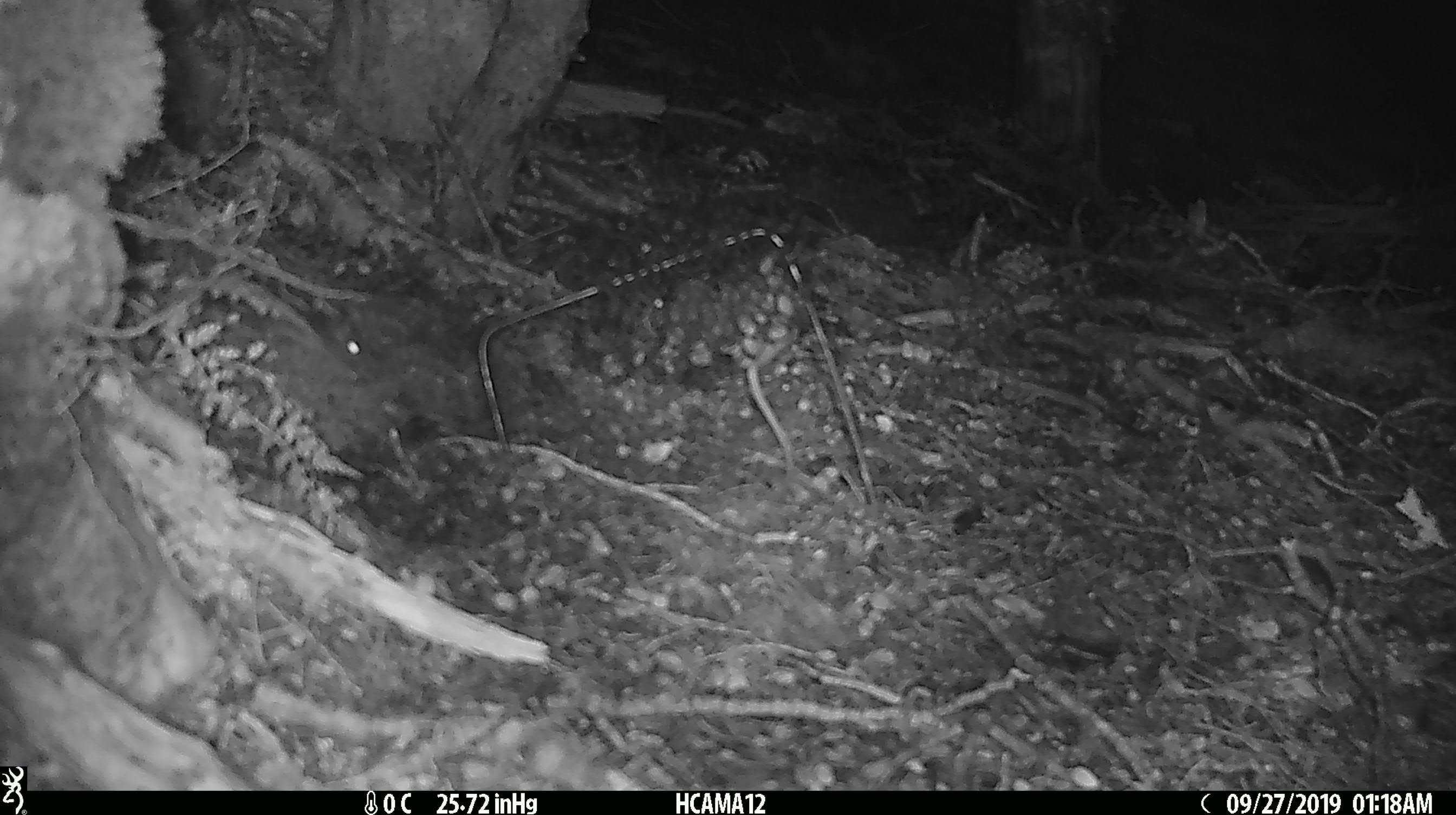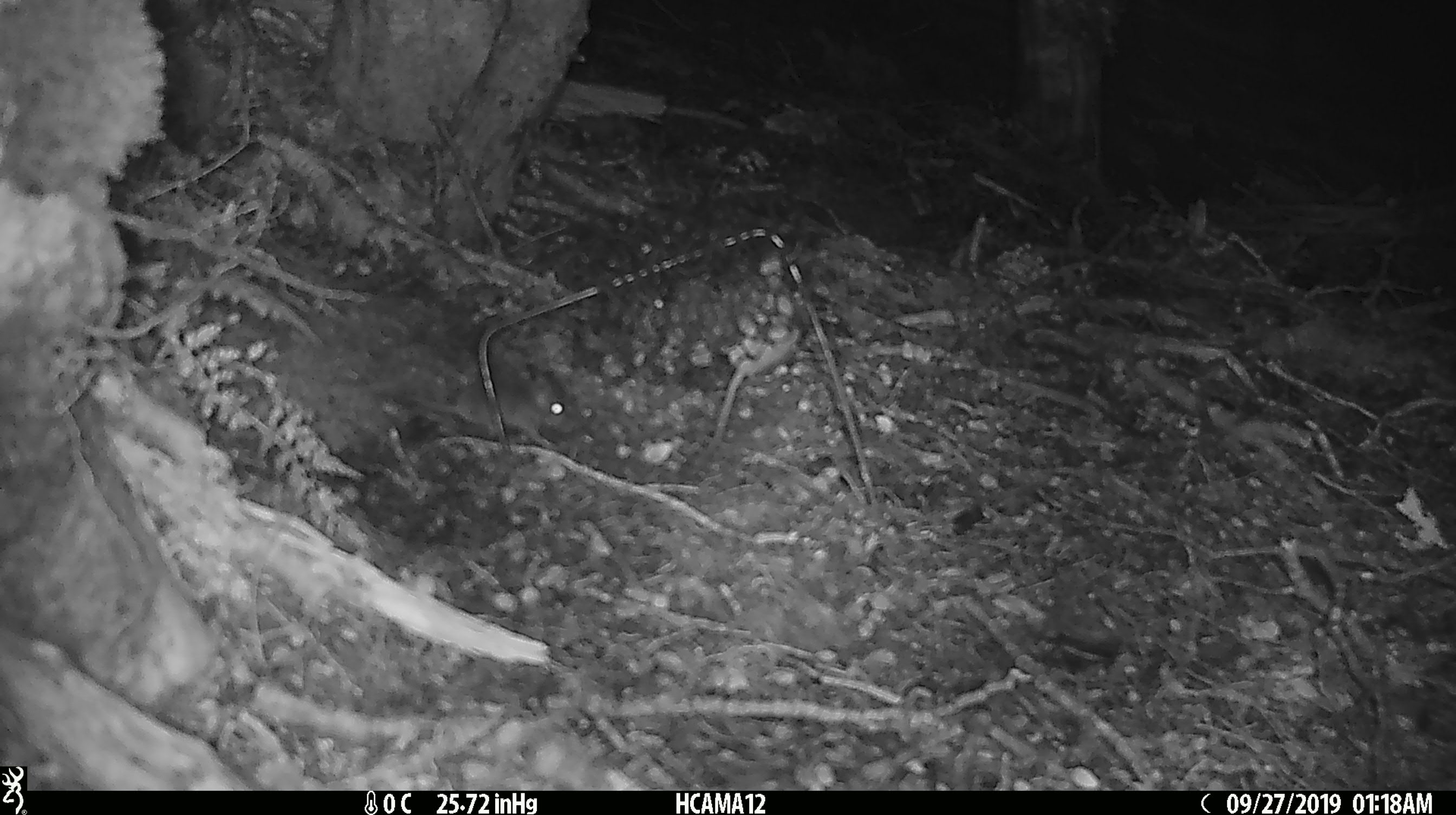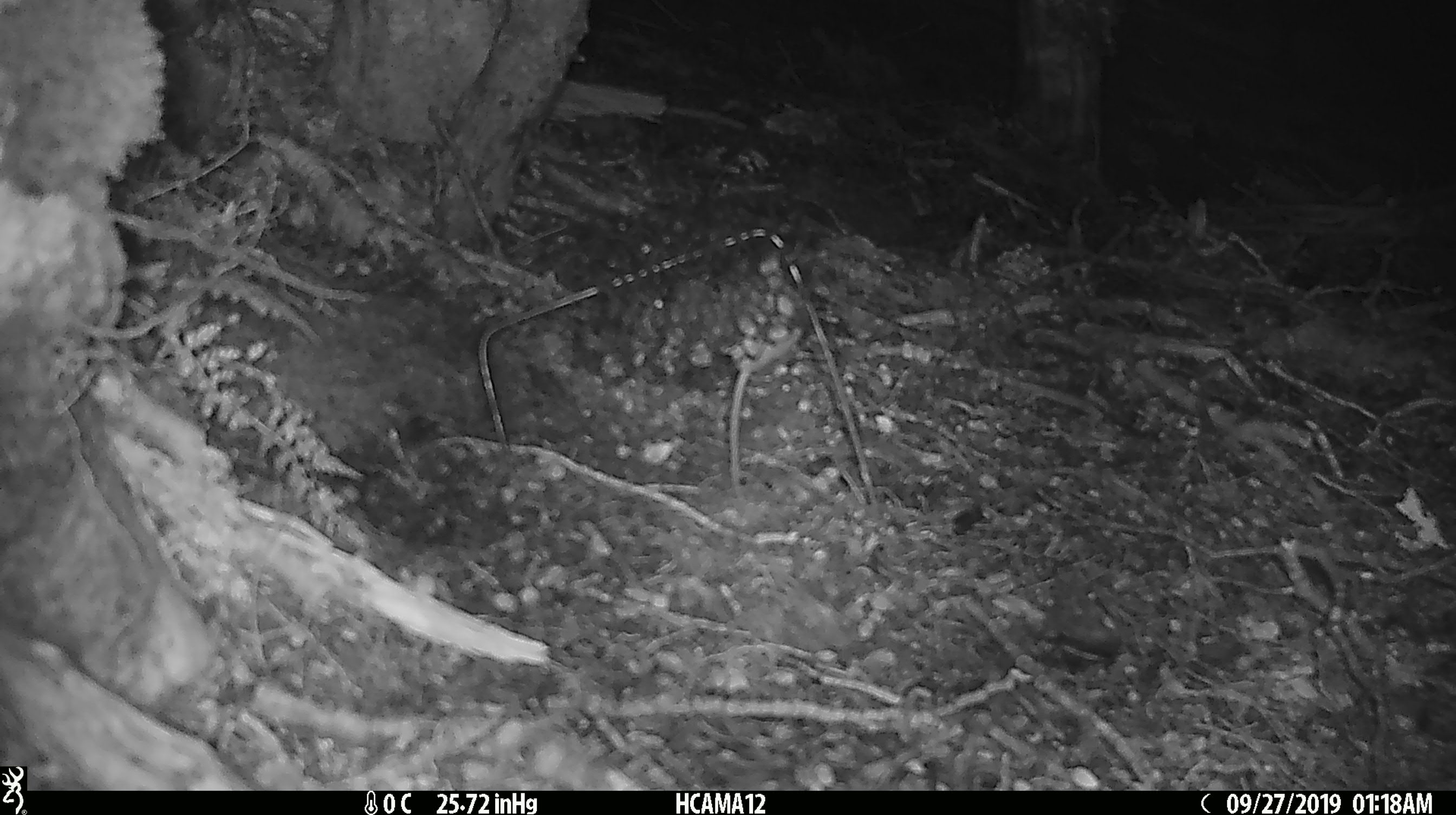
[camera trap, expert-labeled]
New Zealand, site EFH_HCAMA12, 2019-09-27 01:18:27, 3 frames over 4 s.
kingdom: Animalia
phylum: Chordata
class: Mammalia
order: Rodentia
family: Muridae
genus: Rattus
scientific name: Rattus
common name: rat